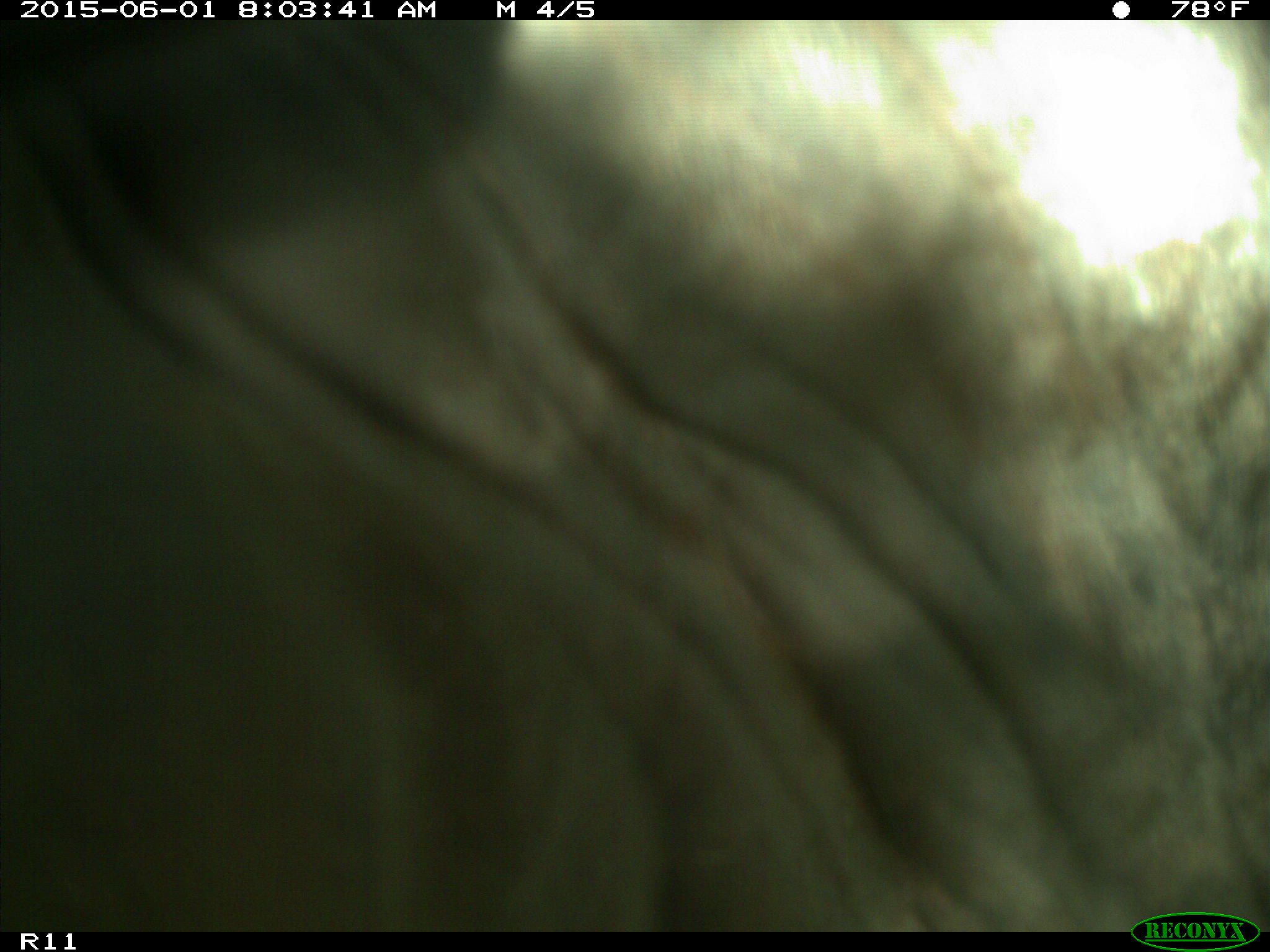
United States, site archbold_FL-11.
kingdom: Animalia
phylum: Chordata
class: Mammalia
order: Artiodactyla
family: Bovidae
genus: Bos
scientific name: Bos taurus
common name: domestic cow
Bos taurus (domestic cow).